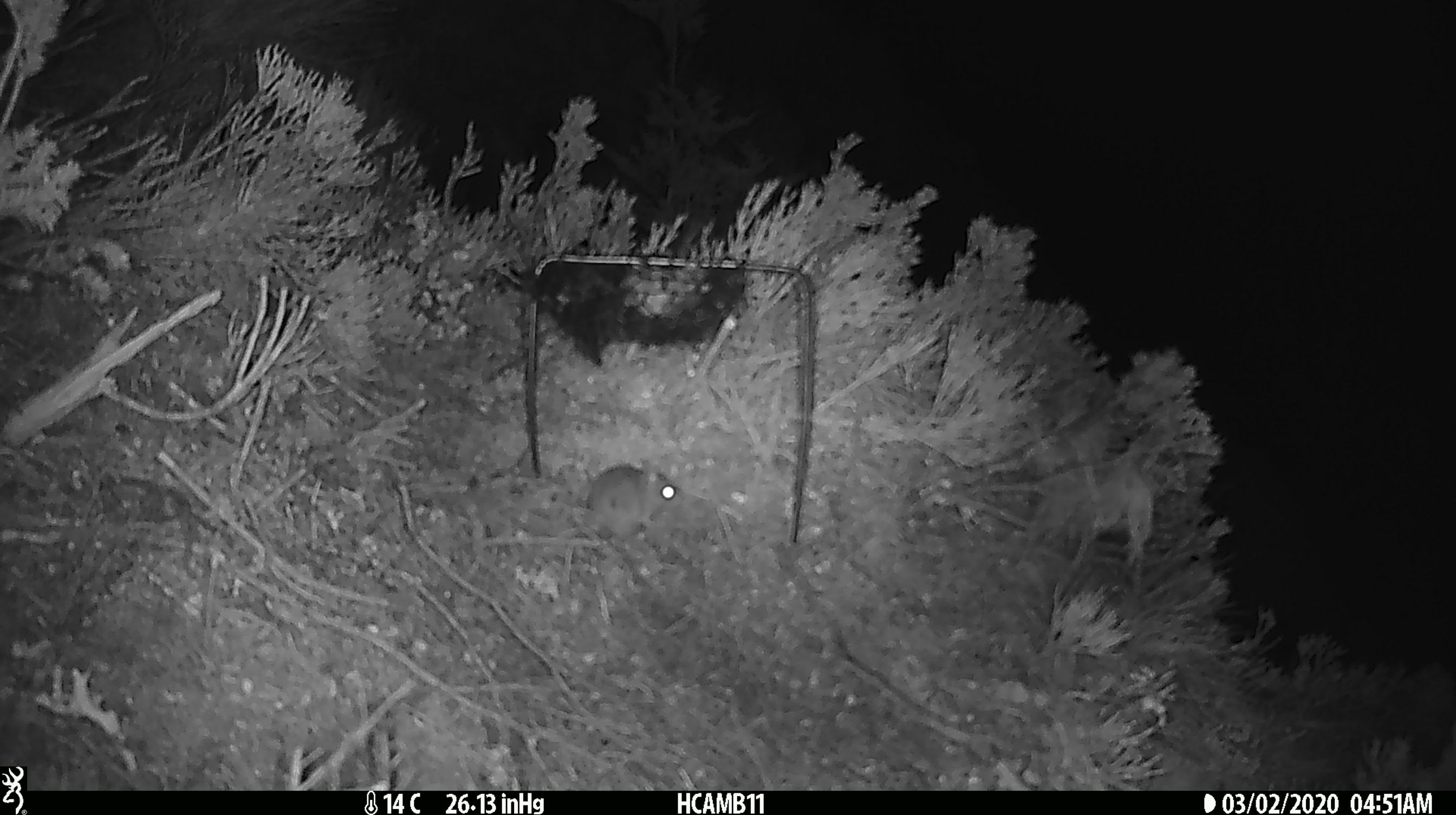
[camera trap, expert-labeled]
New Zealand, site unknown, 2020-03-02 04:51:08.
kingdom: Animalia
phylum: Chordata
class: Mammalia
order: Rodentia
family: Muridae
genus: Mus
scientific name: Mus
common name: mouse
Mouse (Mus).